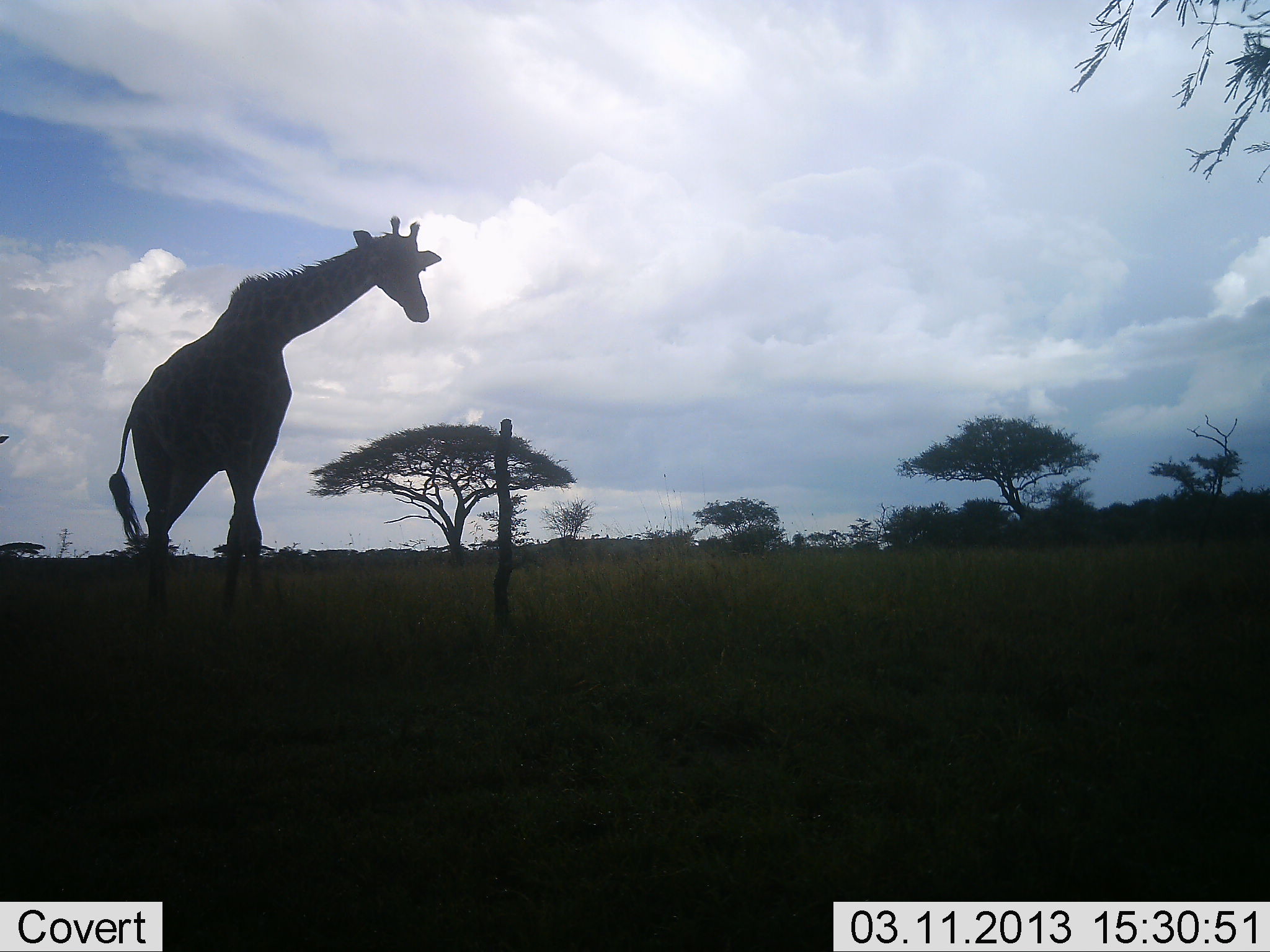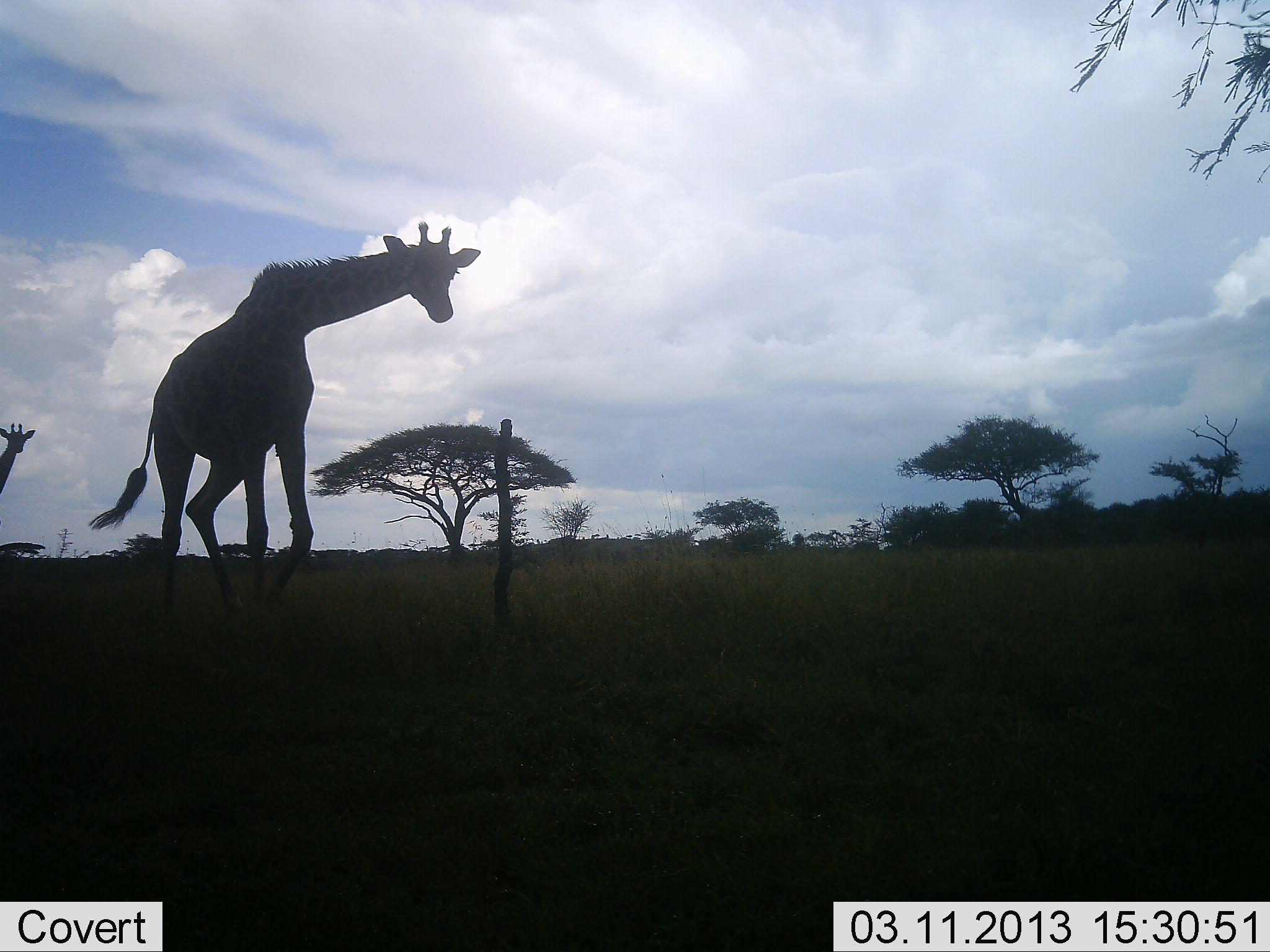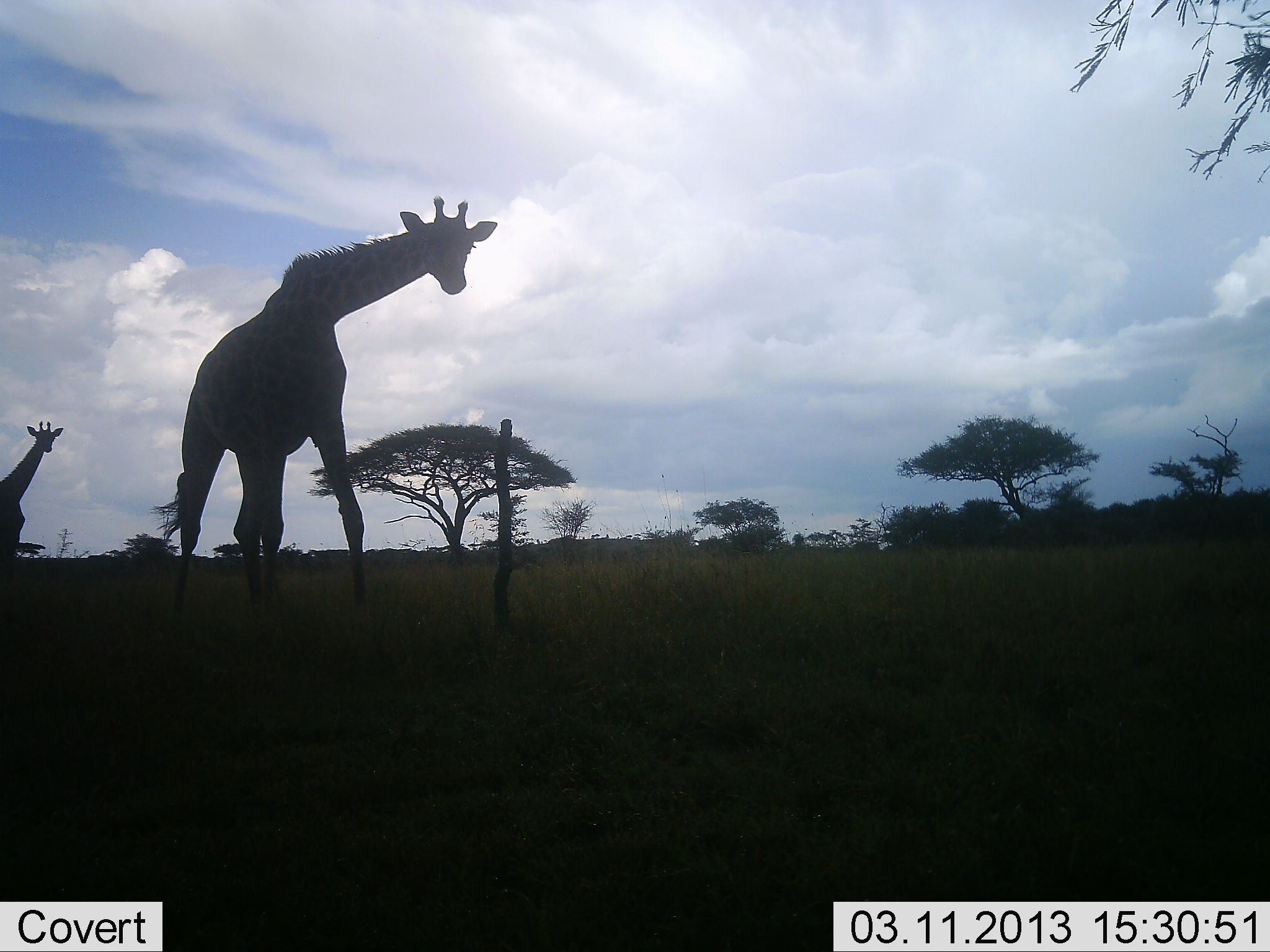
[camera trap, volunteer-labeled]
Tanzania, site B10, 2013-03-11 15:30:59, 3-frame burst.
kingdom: Animalia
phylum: Chordata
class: Mammalia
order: Artiodactyla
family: Giraffidae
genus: Giraffa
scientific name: Giraffa camelopardalis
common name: giraffe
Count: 2.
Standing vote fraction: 15%.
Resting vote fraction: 0%.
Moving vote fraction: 96%.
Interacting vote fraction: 0%.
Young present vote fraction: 0%.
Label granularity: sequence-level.